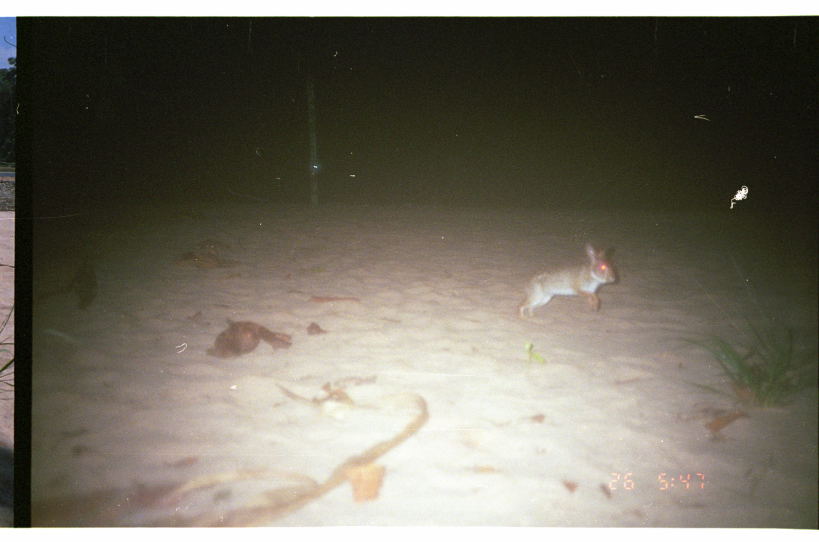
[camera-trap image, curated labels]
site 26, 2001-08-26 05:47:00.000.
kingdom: Animalia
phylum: Chordata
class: Mammalia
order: Lagomorpha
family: Leporidae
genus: Sylvilagus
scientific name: Sylvilagus brasiliensis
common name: tapeti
Sylvilagus brasiliensis (tapeti).